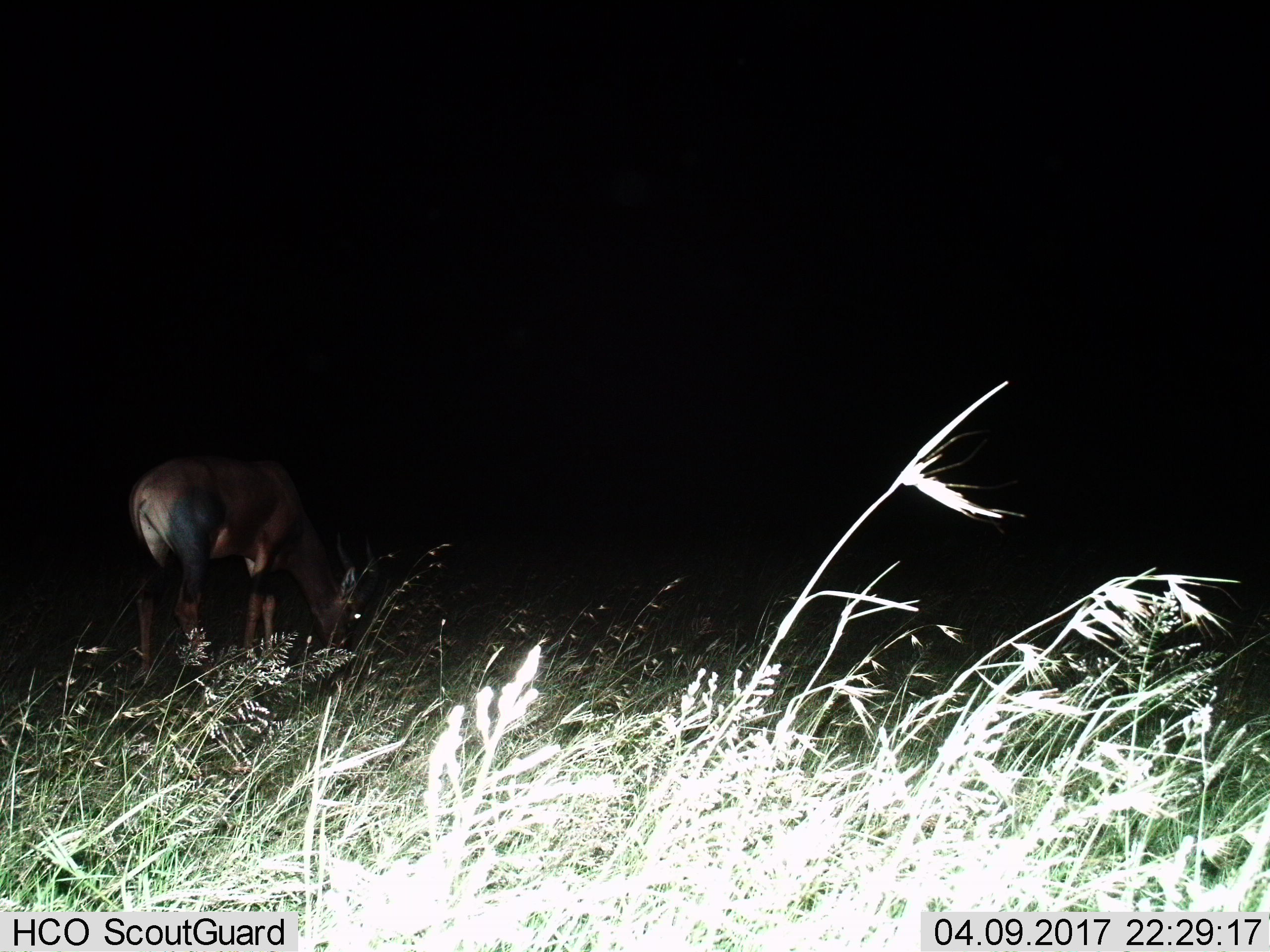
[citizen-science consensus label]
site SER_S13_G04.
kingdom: Animalia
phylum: Chordata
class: Mammalia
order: Artiodactyla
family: Bovidae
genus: Alcelaphus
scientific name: Alcelaphus buselaphus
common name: hartebeest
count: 1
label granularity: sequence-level